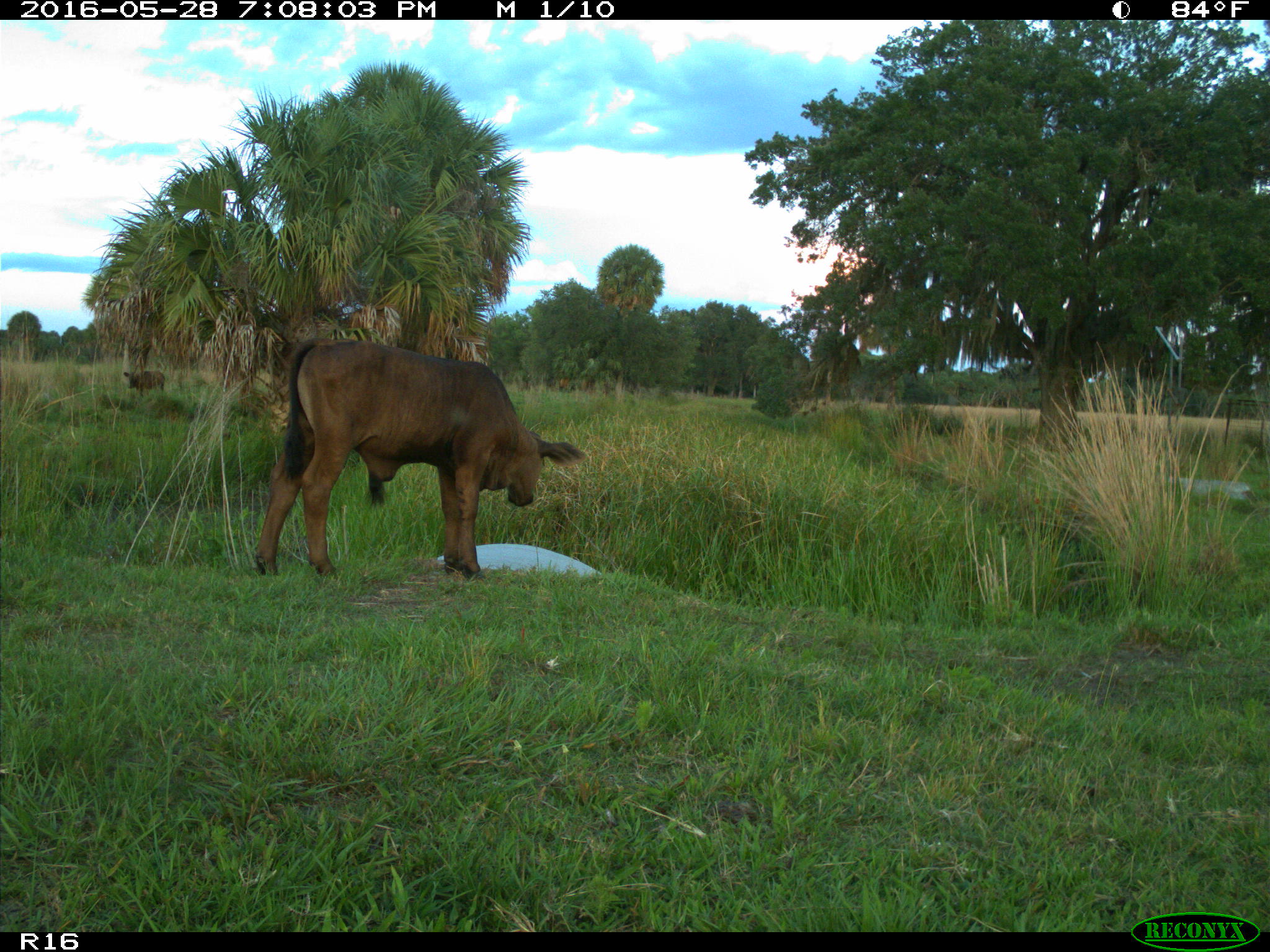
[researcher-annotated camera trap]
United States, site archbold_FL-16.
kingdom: Animalia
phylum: Chordata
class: Mammalia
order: Artiodactyla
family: Bovidae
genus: Bos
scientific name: Bos taurus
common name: domestic cow